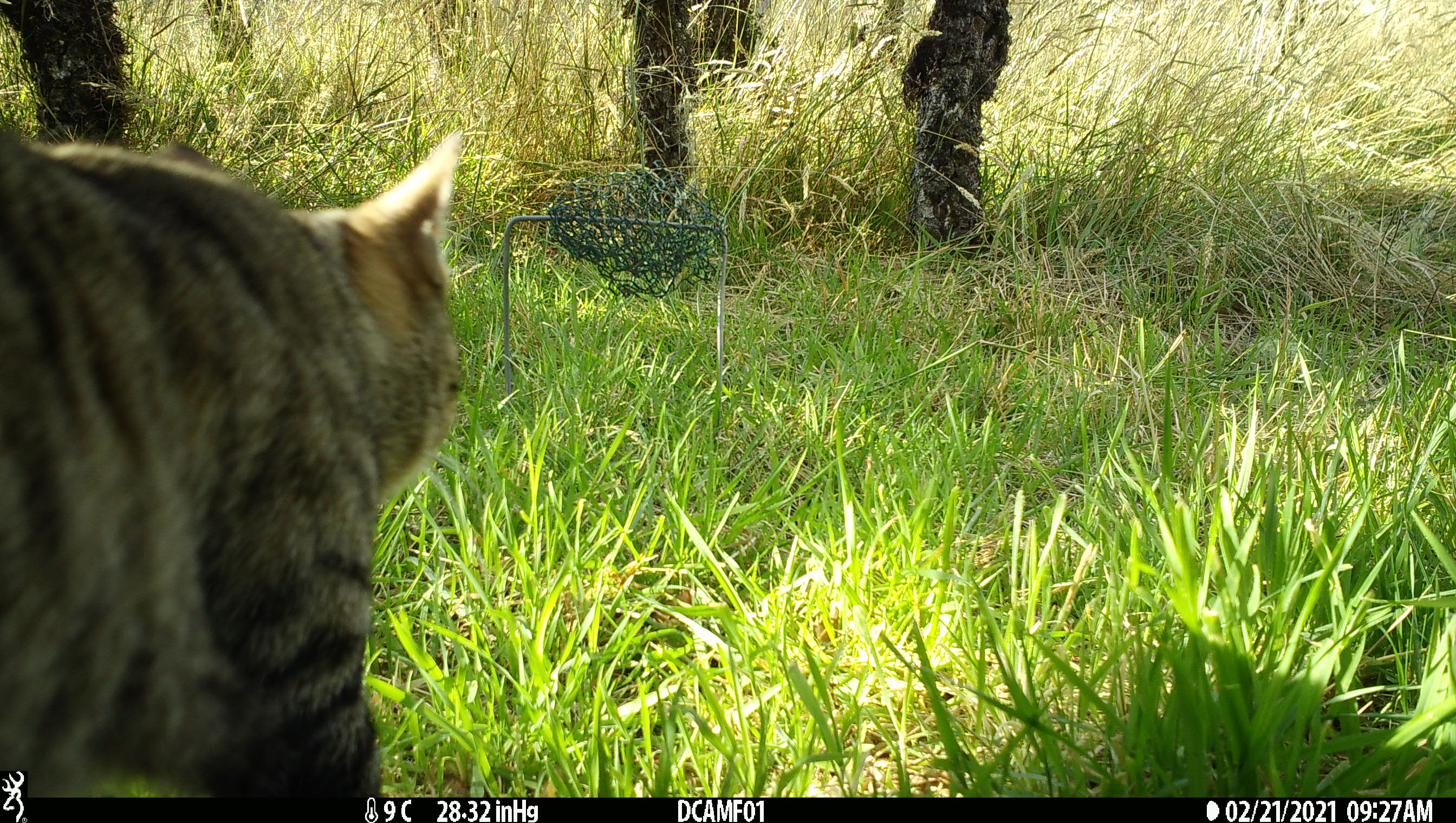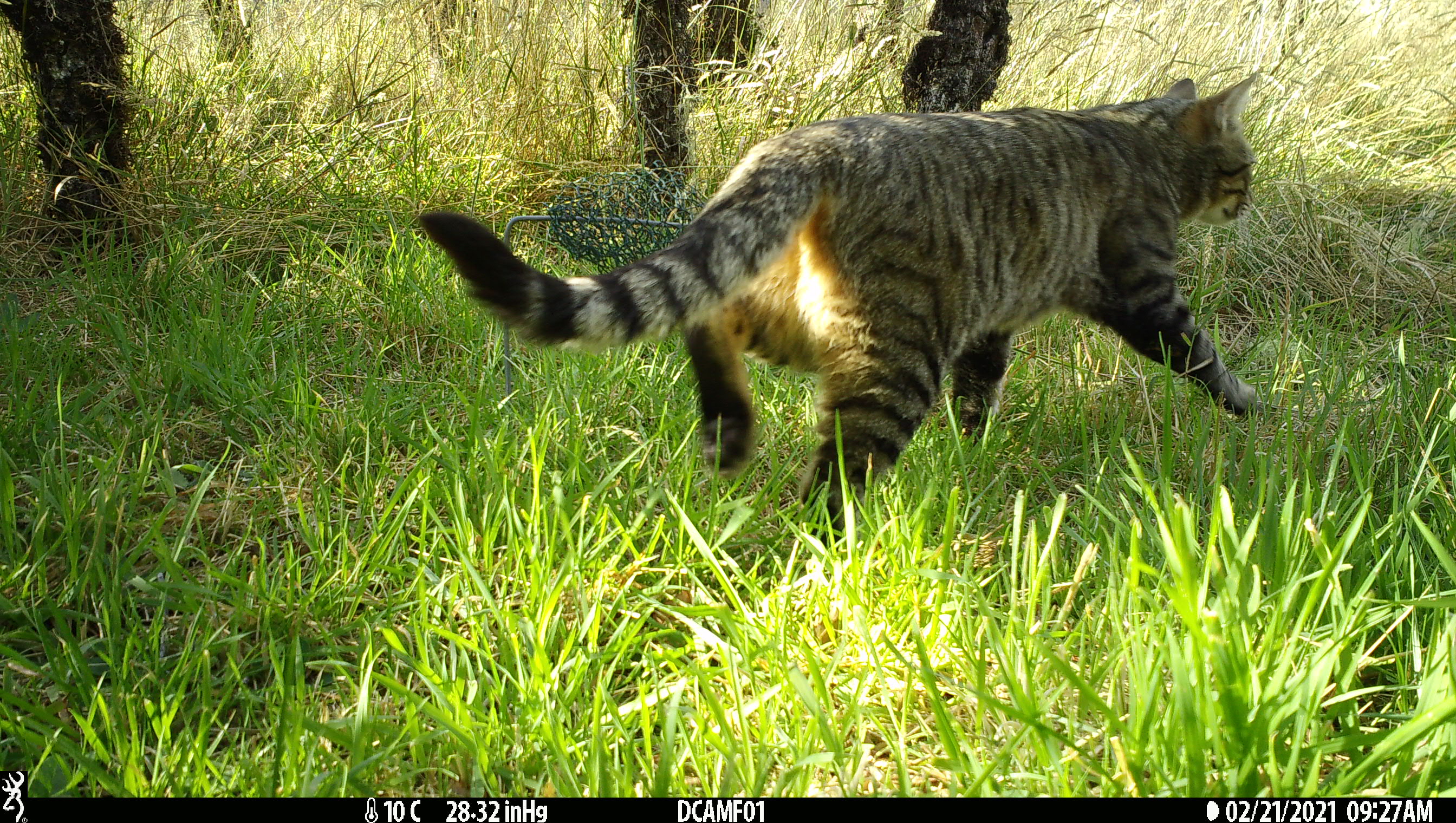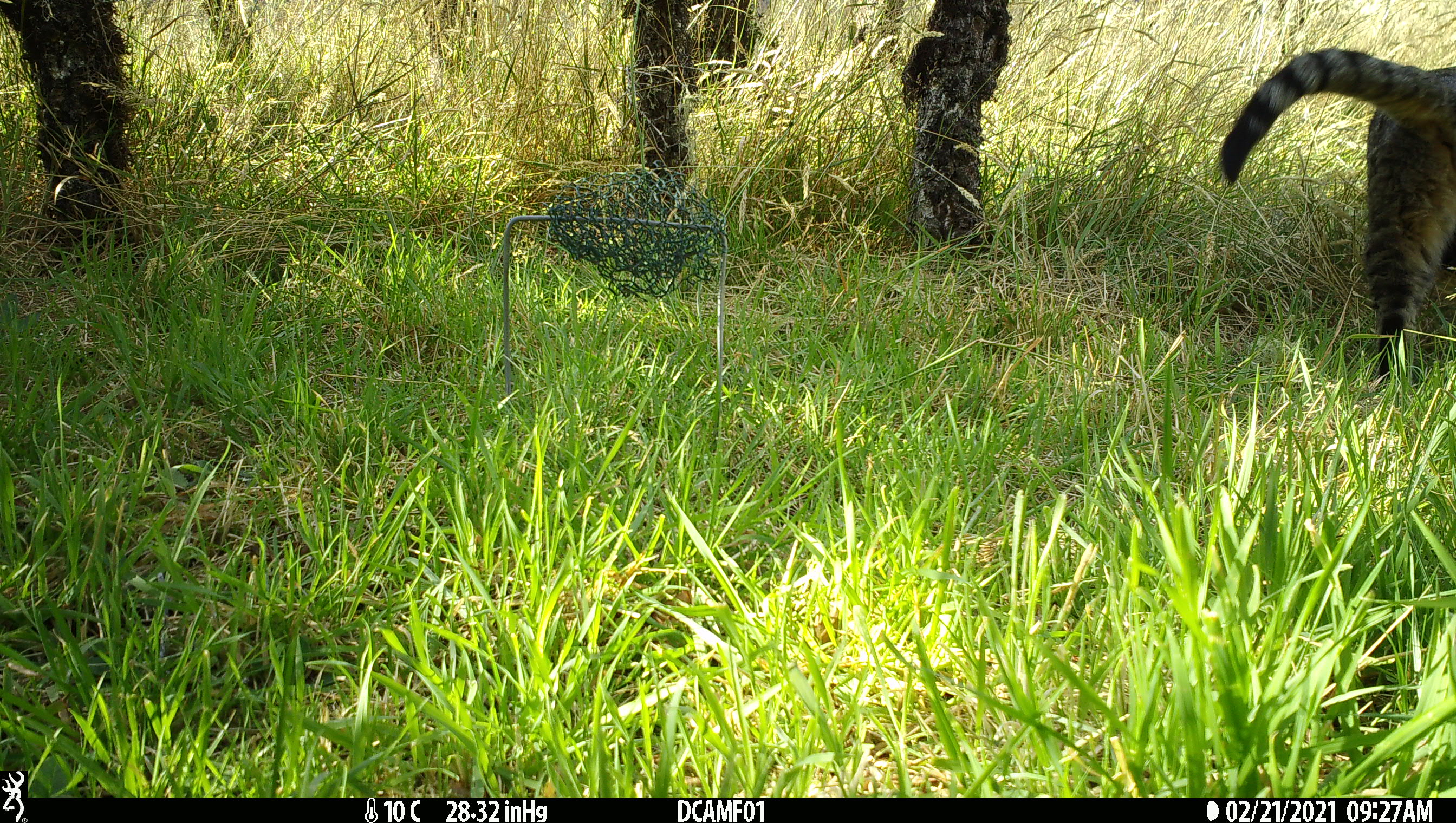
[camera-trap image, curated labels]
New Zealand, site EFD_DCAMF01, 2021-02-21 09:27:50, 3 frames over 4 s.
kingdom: Animalia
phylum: Chordata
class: Mammalia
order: Carnivora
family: Felidae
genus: Felis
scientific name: Felis catus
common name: domestic cat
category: cat